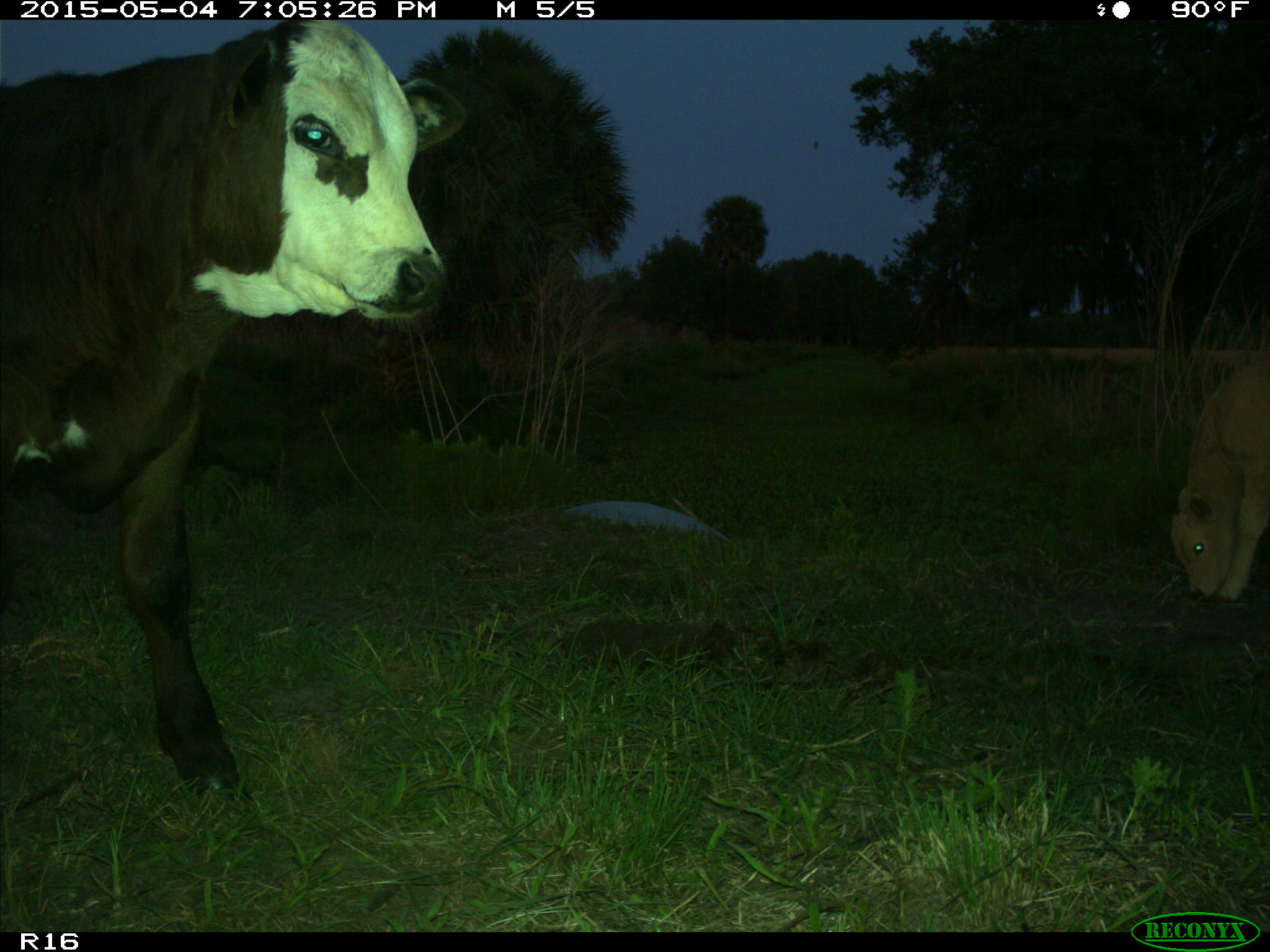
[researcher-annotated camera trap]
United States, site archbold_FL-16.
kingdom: Animalia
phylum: Chordata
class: Mammalia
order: Artiodactyla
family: Bovidae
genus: Bos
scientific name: Bos taurus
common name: domestic cow